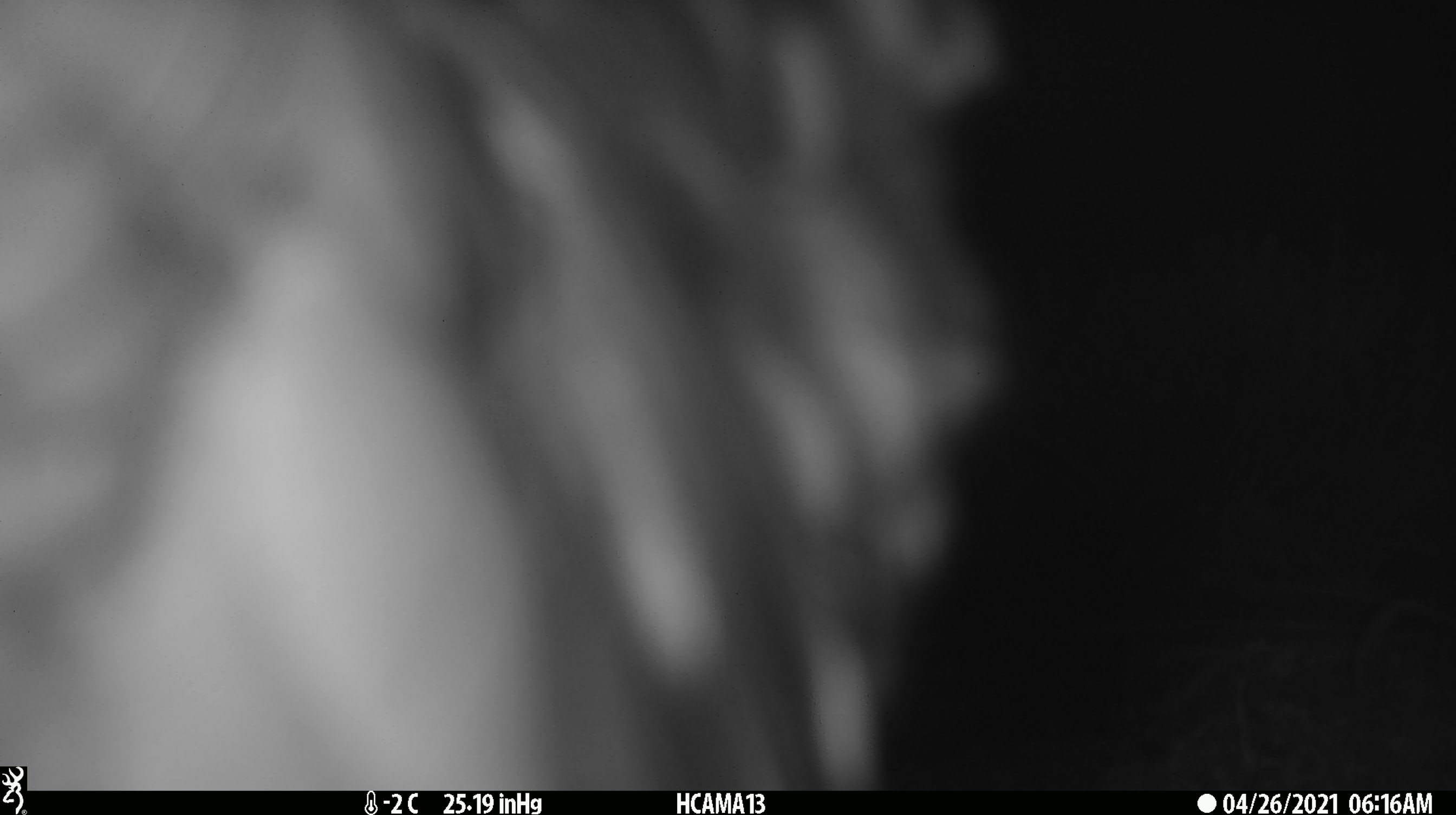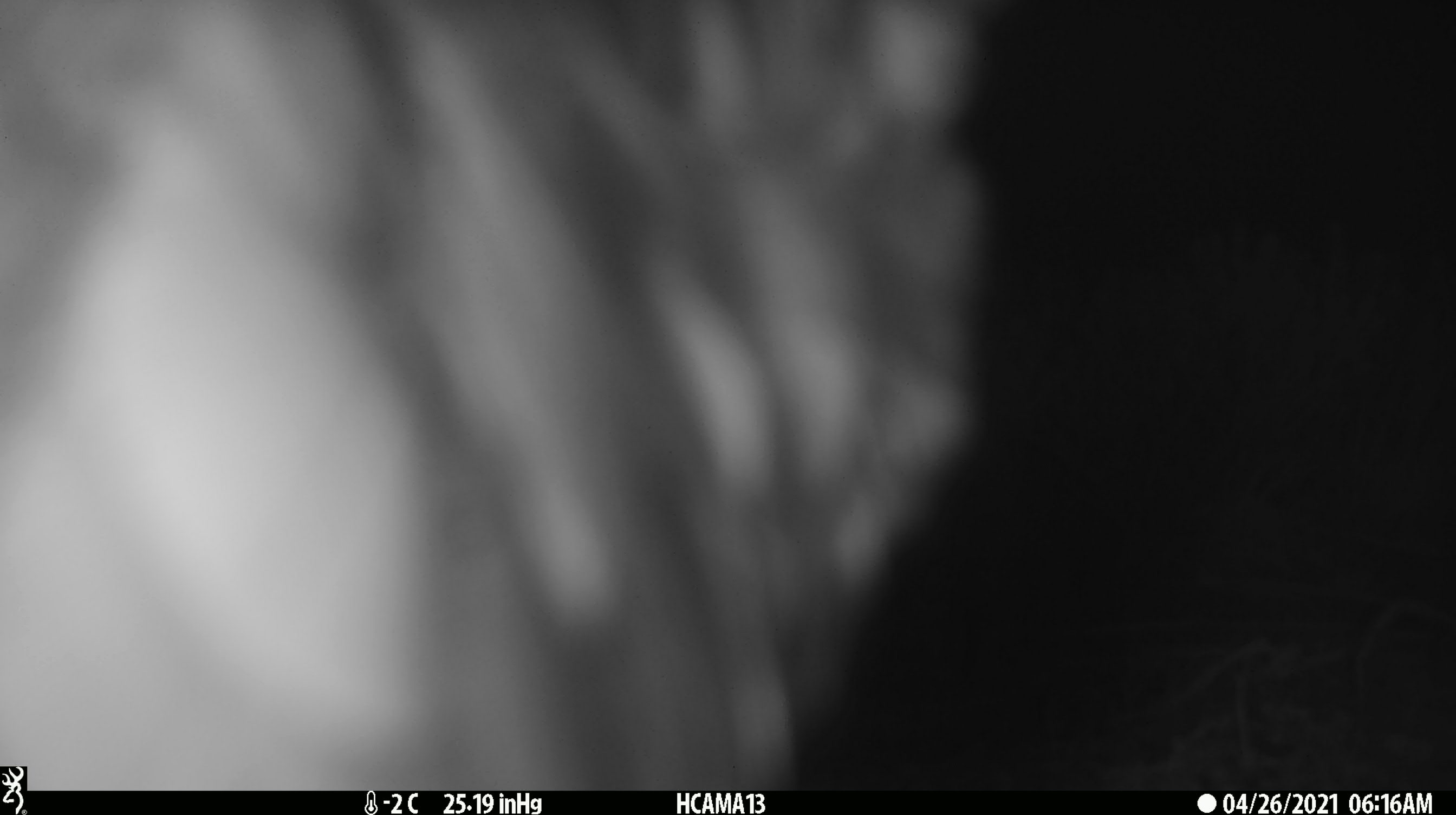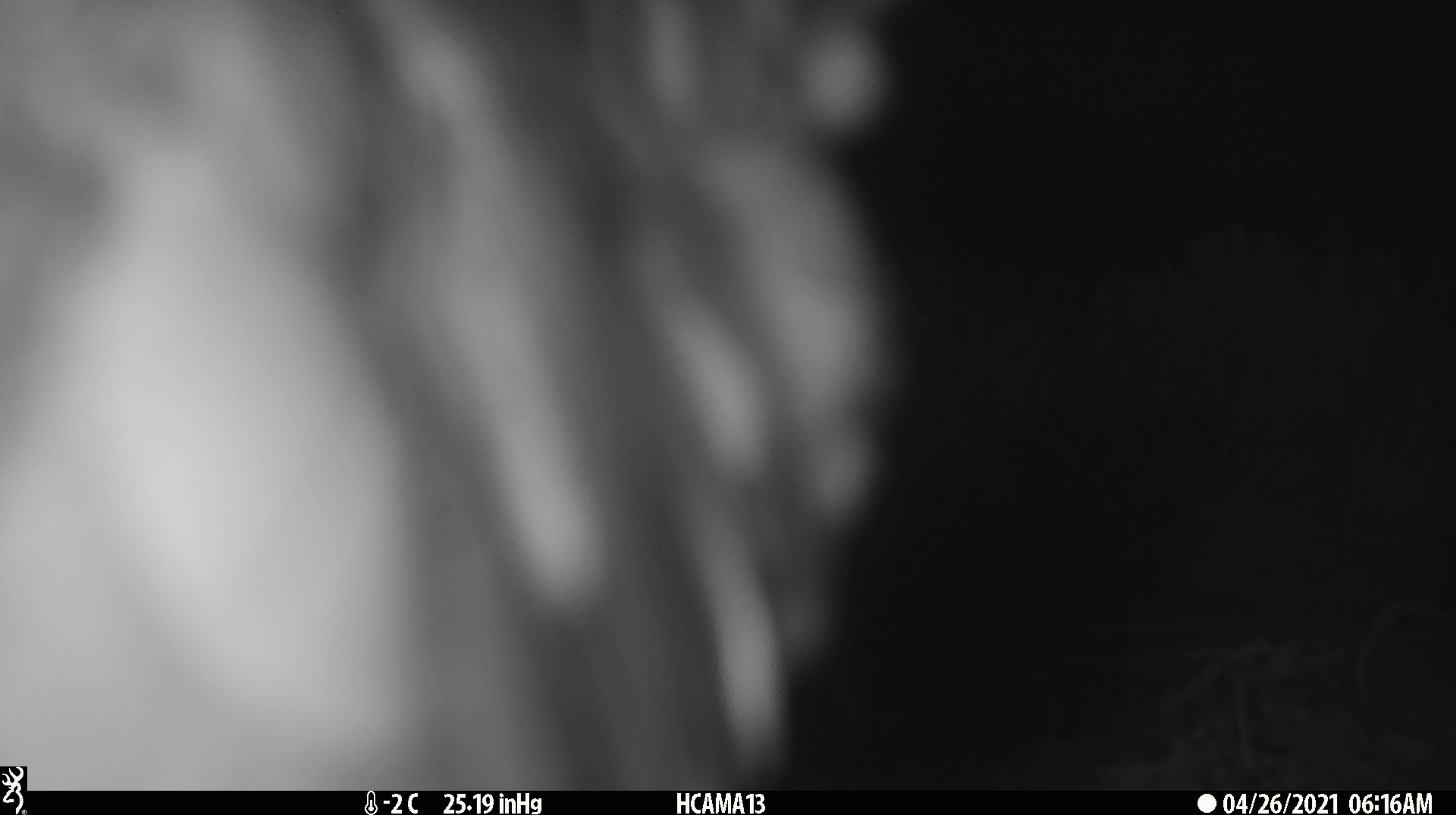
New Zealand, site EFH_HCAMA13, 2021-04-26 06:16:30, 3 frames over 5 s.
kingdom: Animalia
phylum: Chordata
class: Aves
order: Psittaciformes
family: Strigopidae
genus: Nestor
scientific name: Nestor notabilis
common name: kea